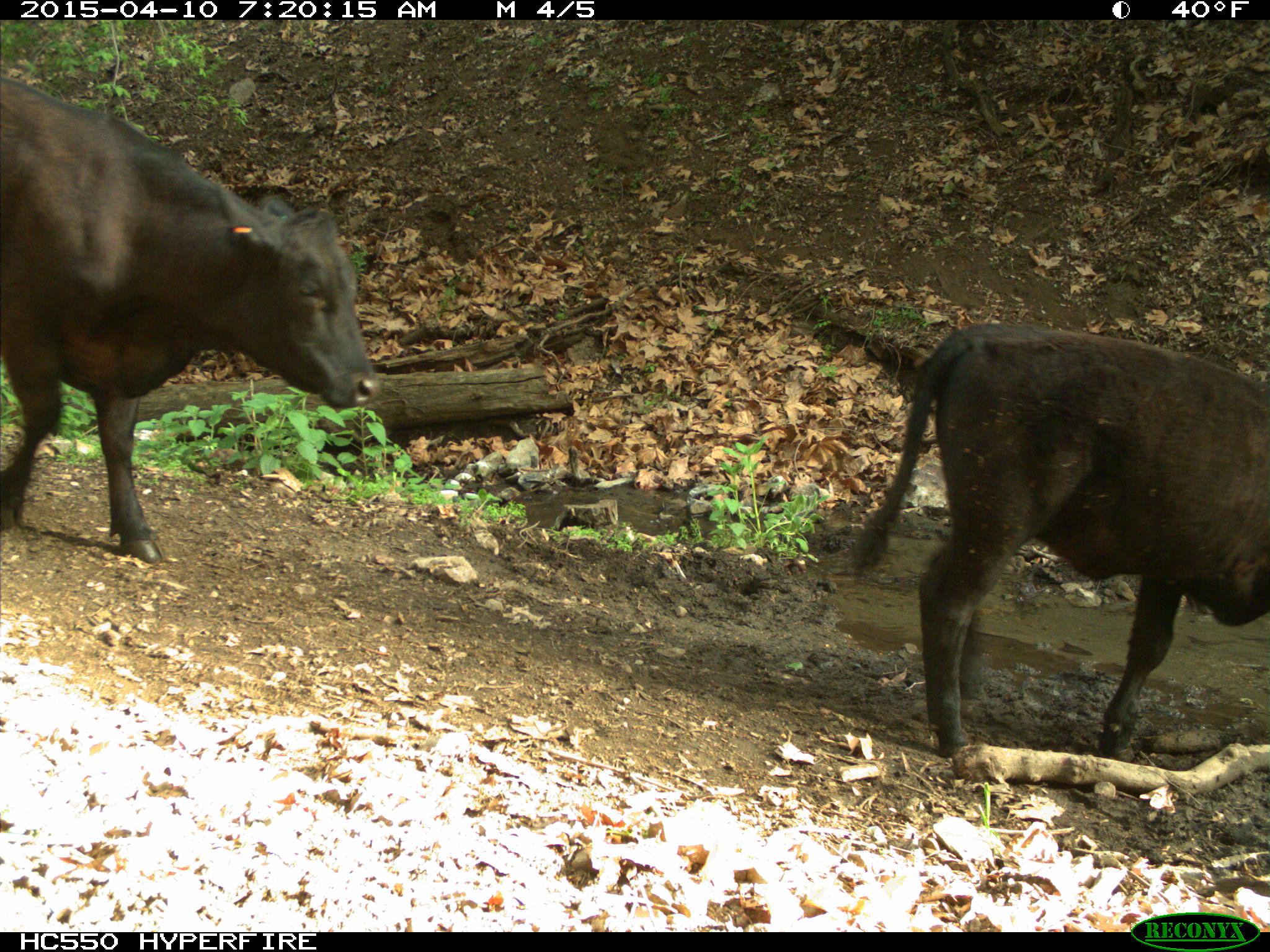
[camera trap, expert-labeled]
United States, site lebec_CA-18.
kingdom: Animalia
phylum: Chordata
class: Mammalia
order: Artiodactyla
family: Bovidae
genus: Bos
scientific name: Bos taurus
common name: domestic cow